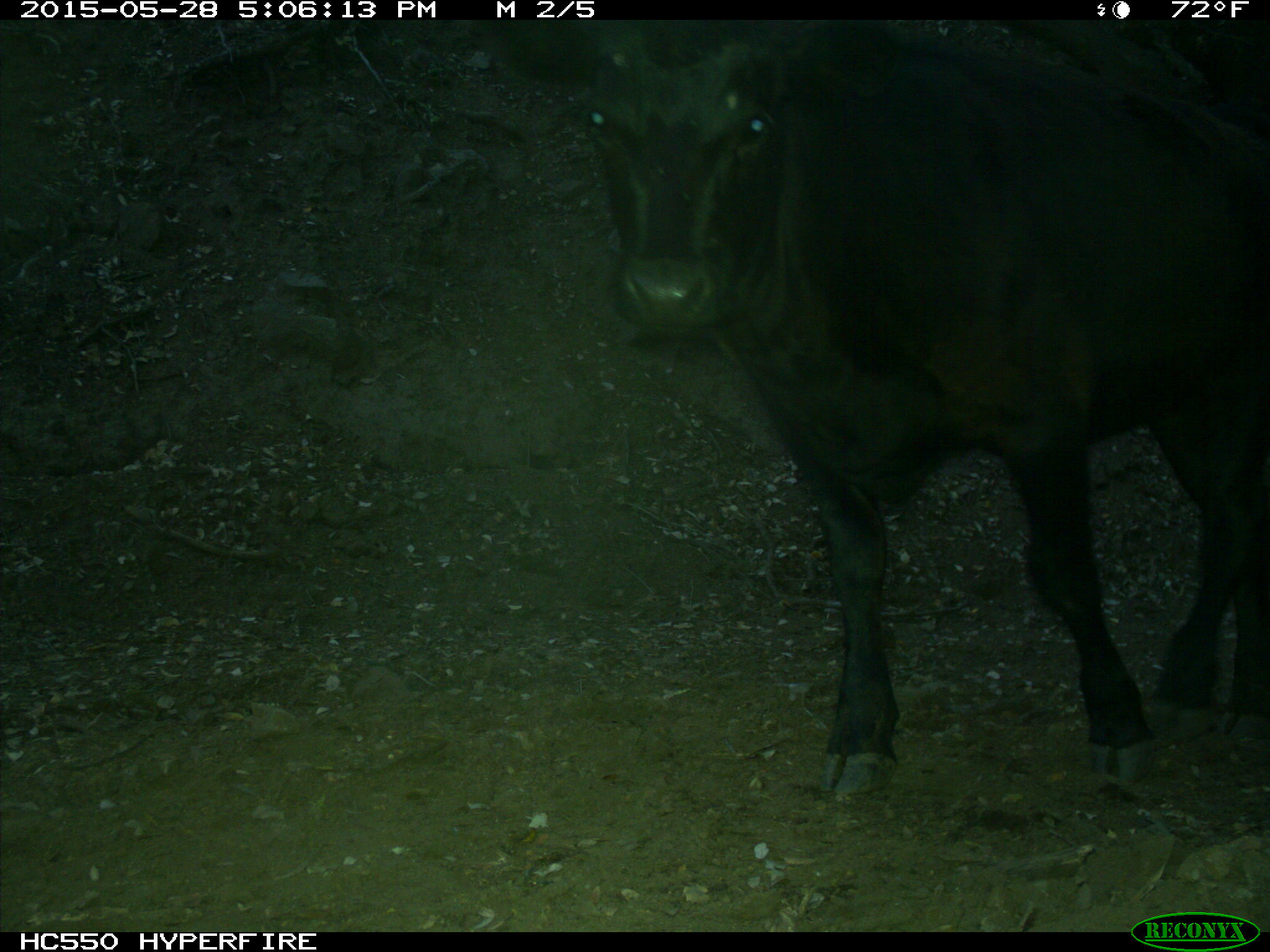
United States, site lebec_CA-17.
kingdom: Animalia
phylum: Chordata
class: Mammalia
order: Artiodactyla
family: Bovidae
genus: Bos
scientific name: Bos taurus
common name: domestic cow